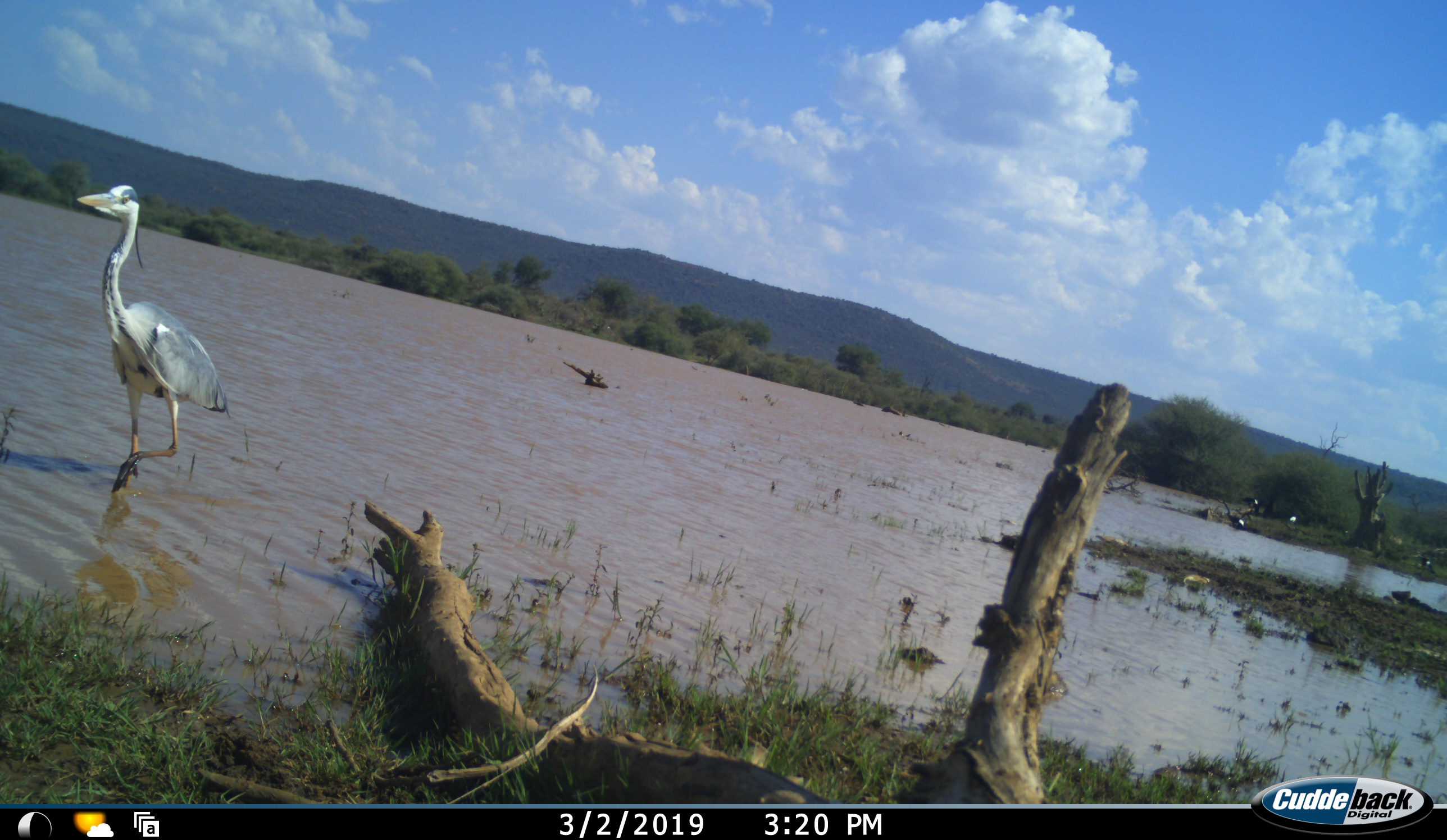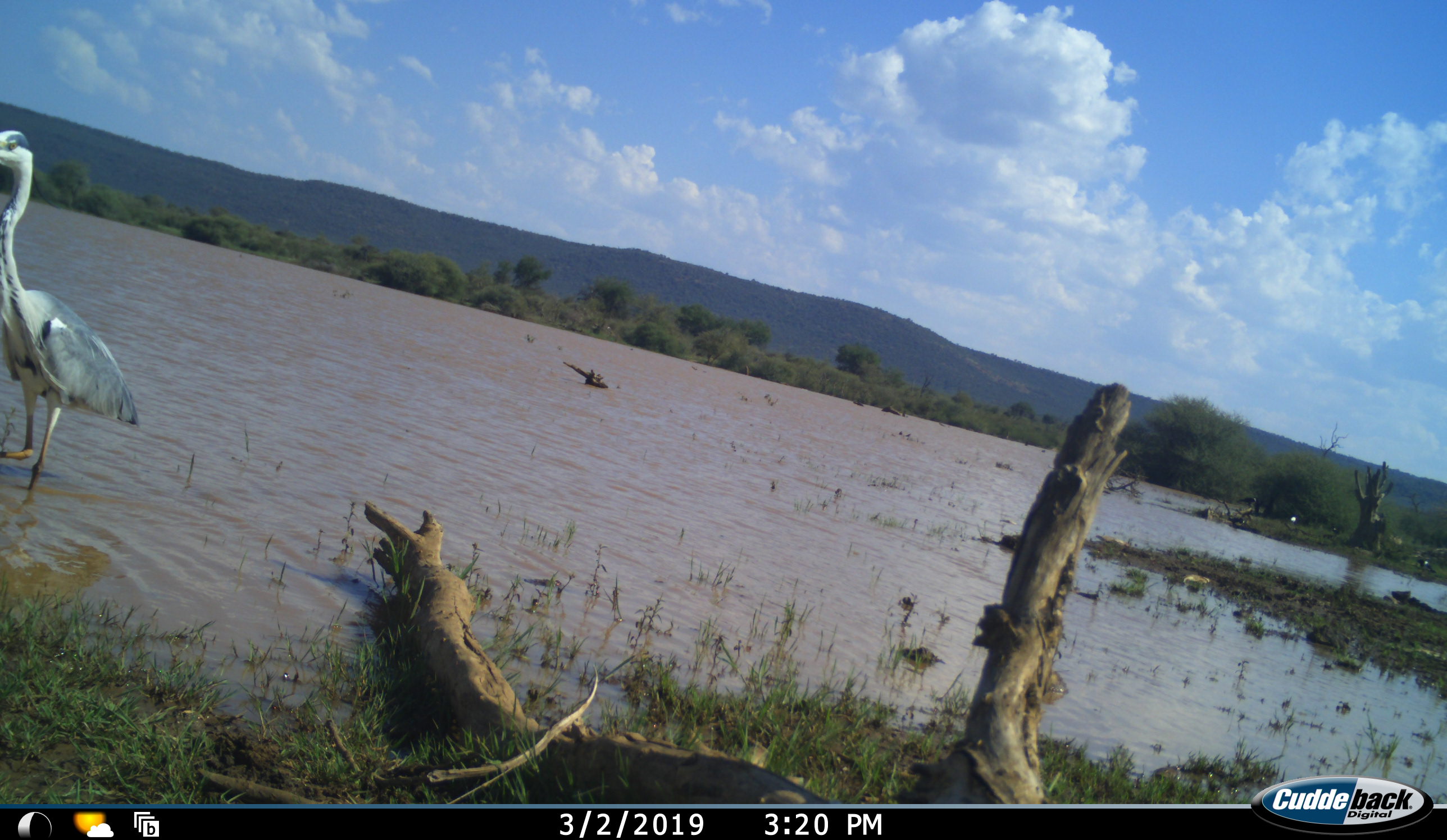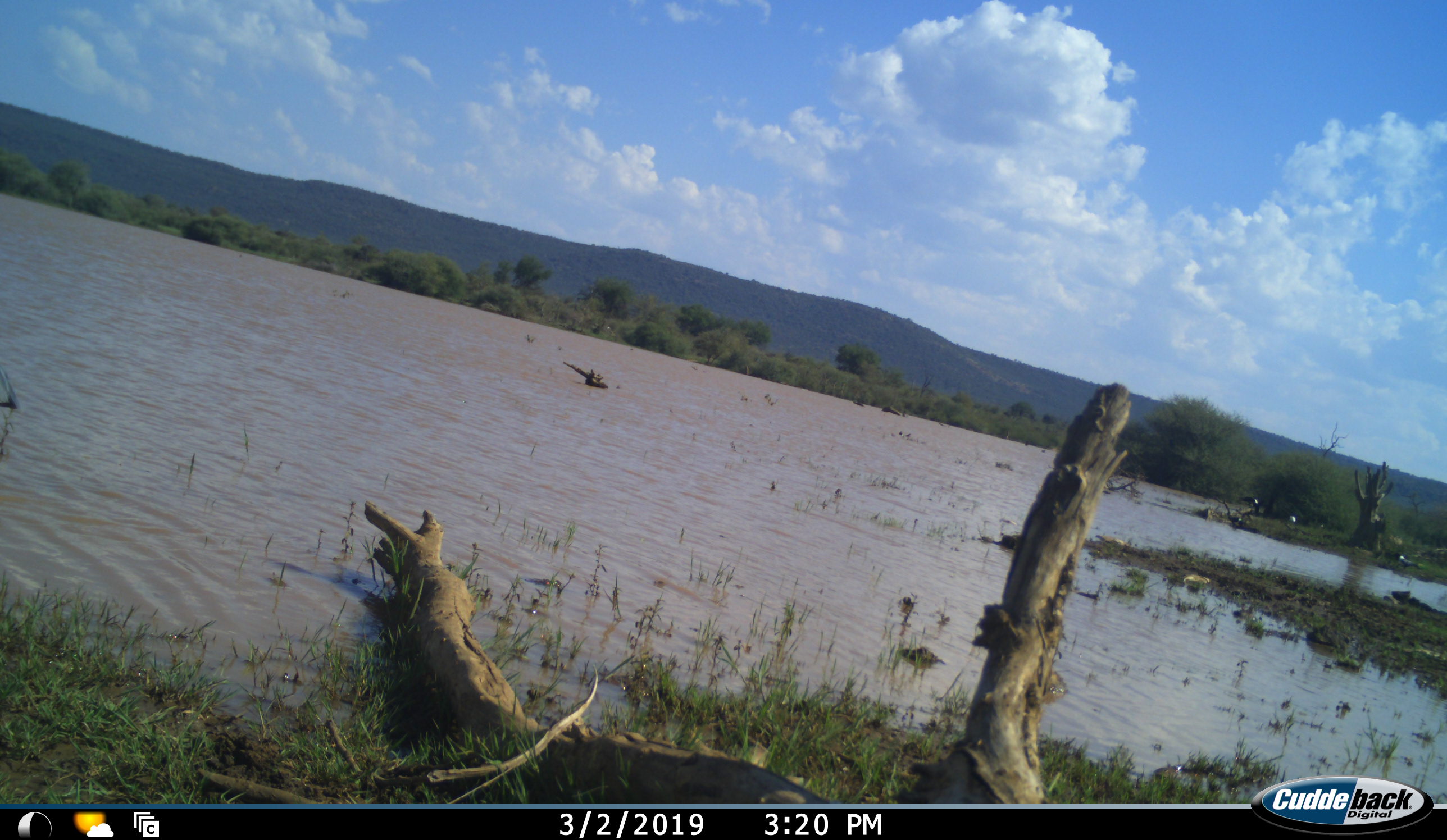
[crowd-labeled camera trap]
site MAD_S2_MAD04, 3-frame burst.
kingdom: Animalia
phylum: Chordata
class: Aves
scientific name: Aves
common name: bird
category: birdother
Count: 1.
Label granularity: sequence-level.